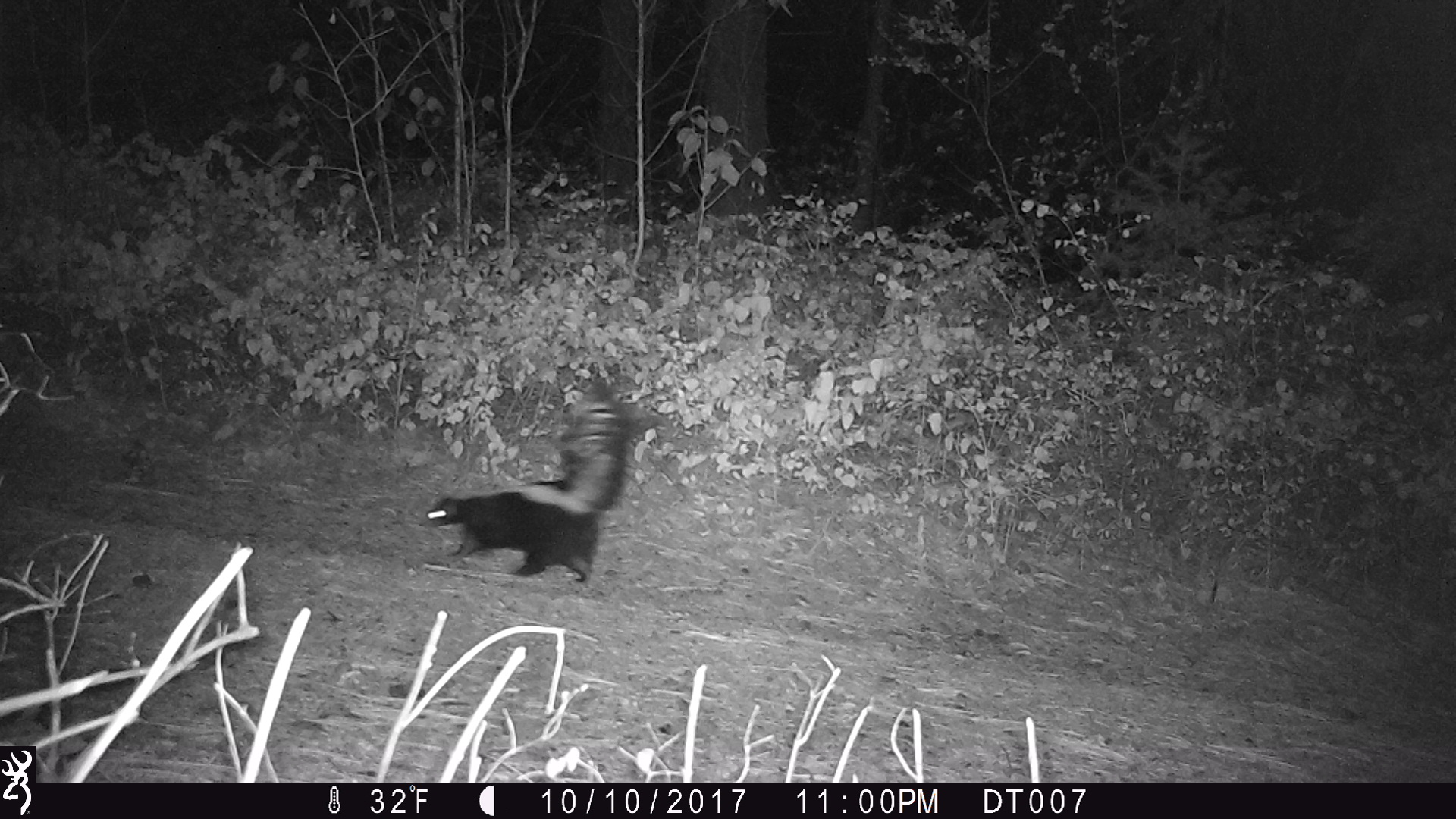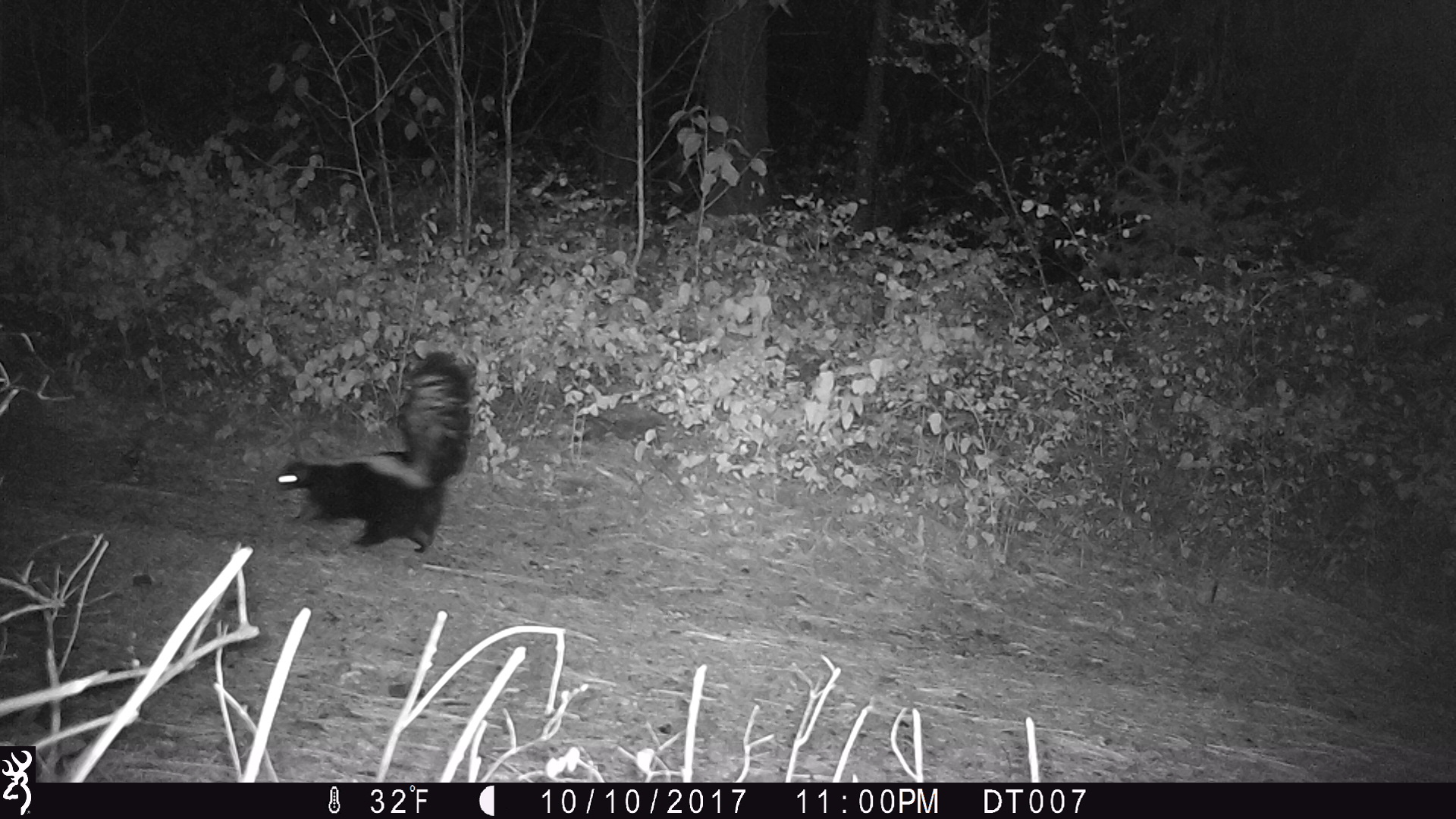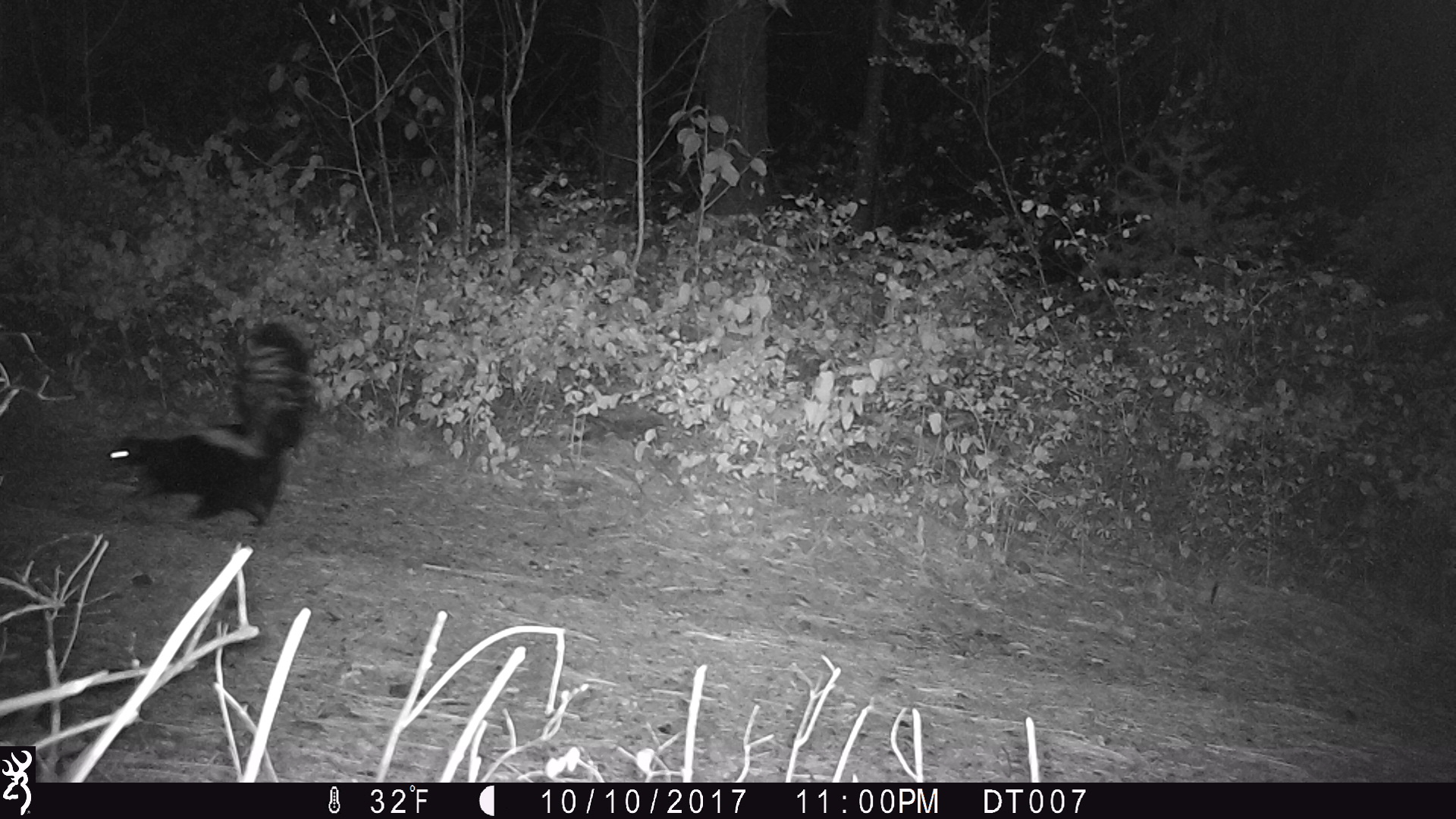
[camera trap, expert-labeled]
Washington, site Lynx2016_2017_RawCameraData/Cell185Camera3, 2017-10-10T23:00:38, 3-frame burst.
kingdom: Animalia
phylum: Chordata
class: Mammalia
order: Carnivora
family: Mephitidae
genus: Mephitis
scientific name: Mephitis mephitis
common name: striped skunk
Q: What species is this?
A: Mephitis mephitis (striped skunk).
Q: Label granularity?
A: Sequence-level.